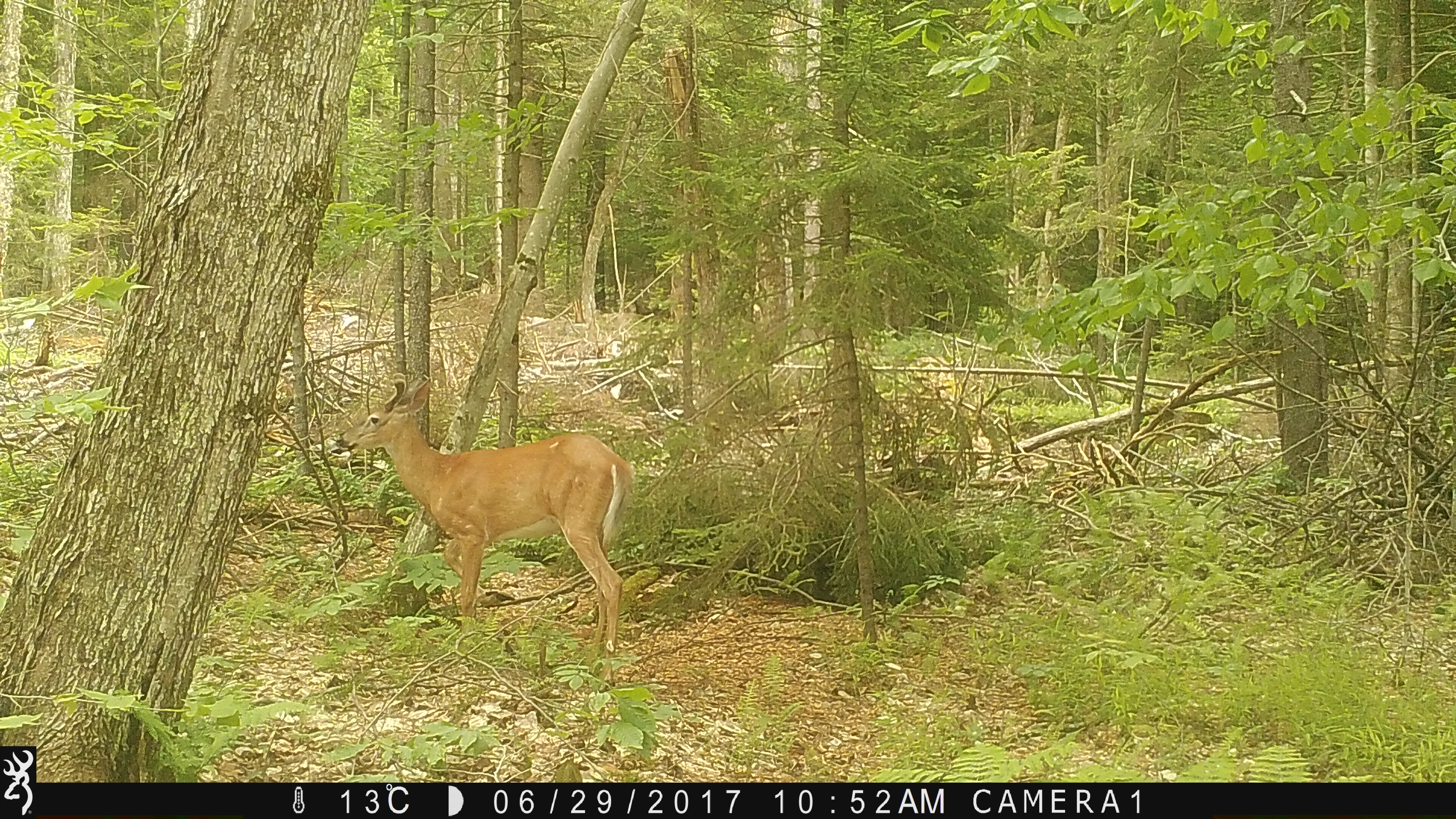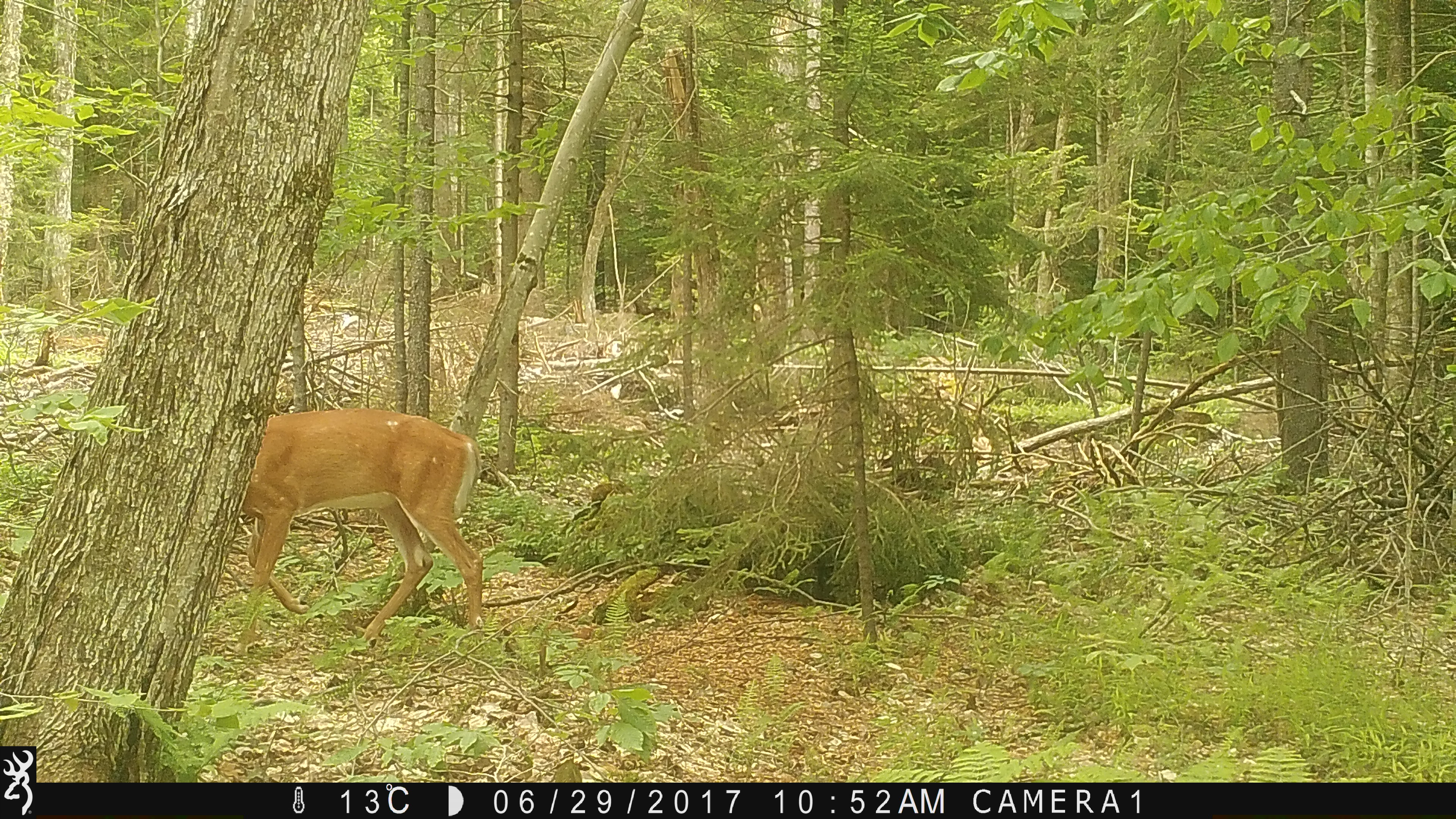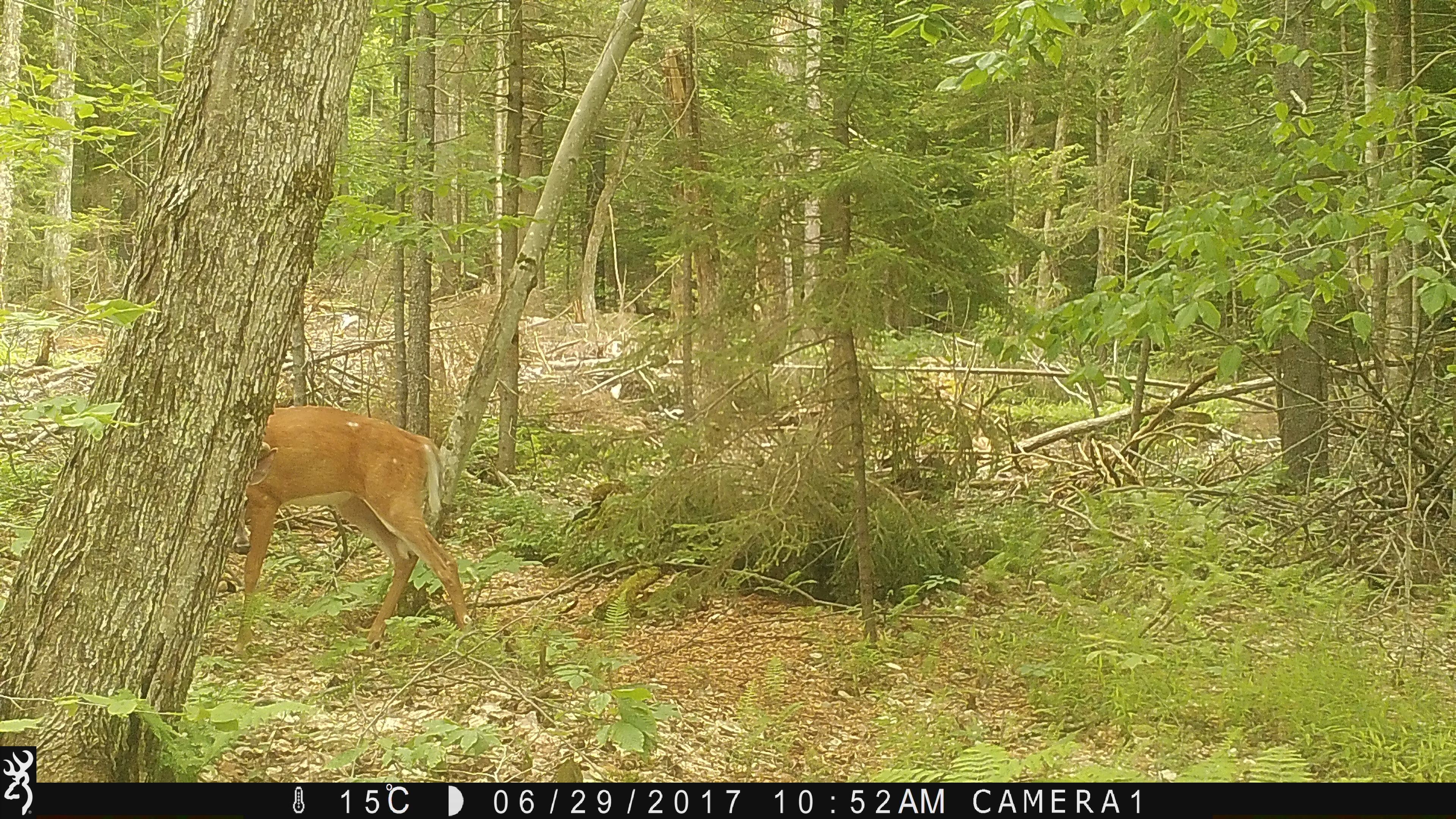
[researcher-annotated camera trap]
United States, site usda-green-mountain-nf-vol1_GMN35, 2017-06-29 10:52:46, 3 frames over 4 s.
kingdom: Animalia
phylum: Chordata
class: Mammalia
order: Artiodactyla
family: Cervidae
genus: Odocoileus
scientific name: Odocoileus virginianus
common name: white-tailed deer